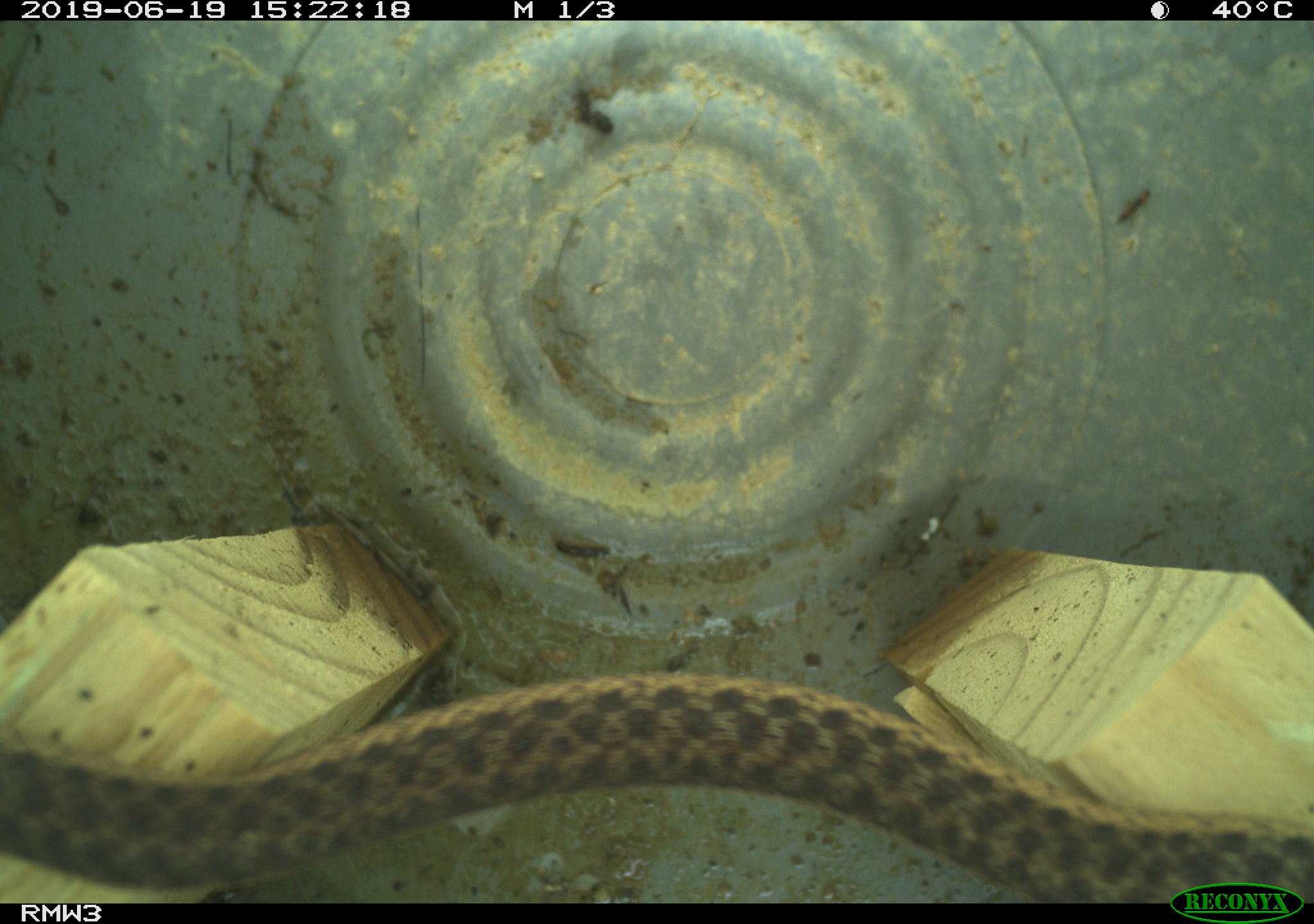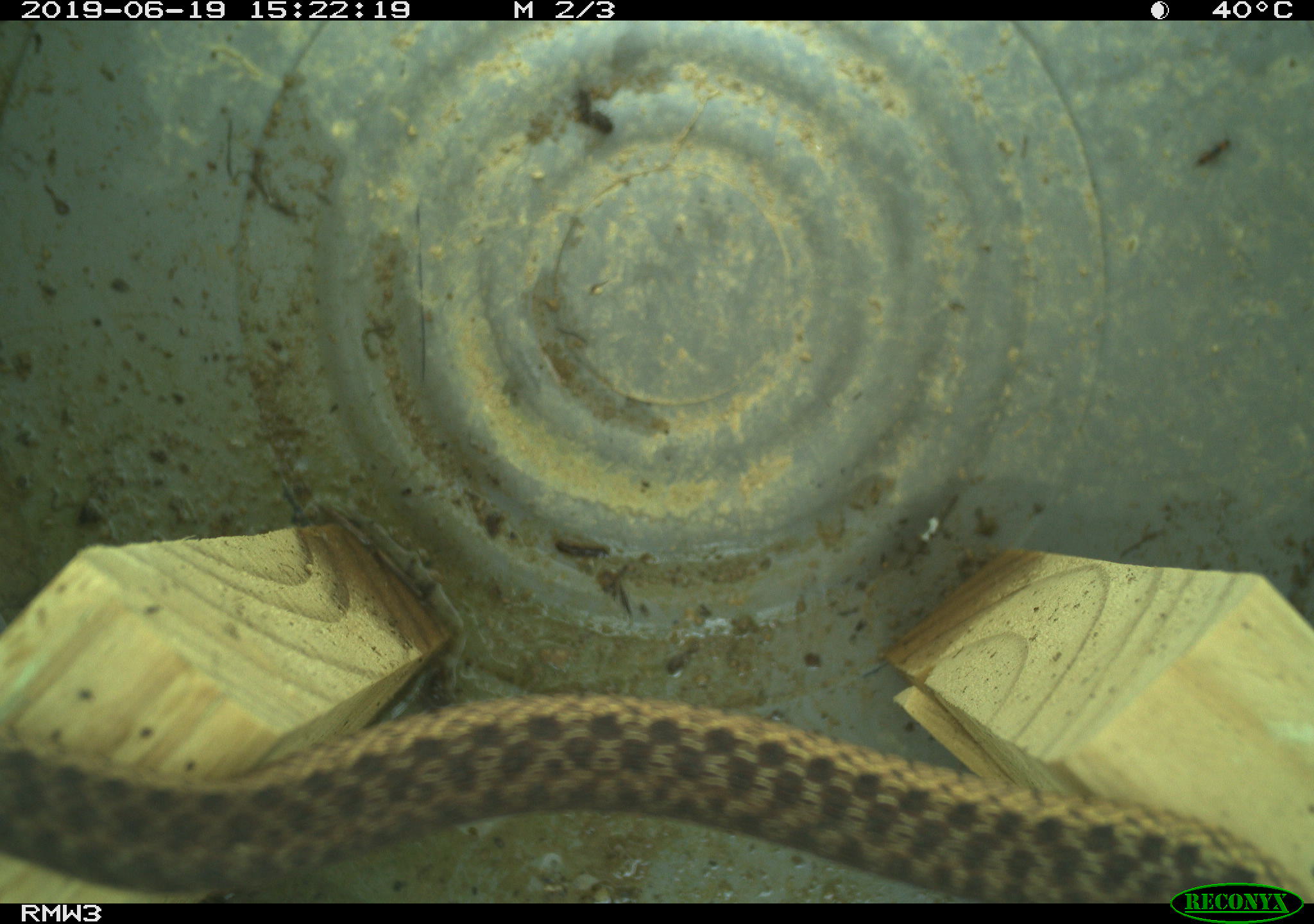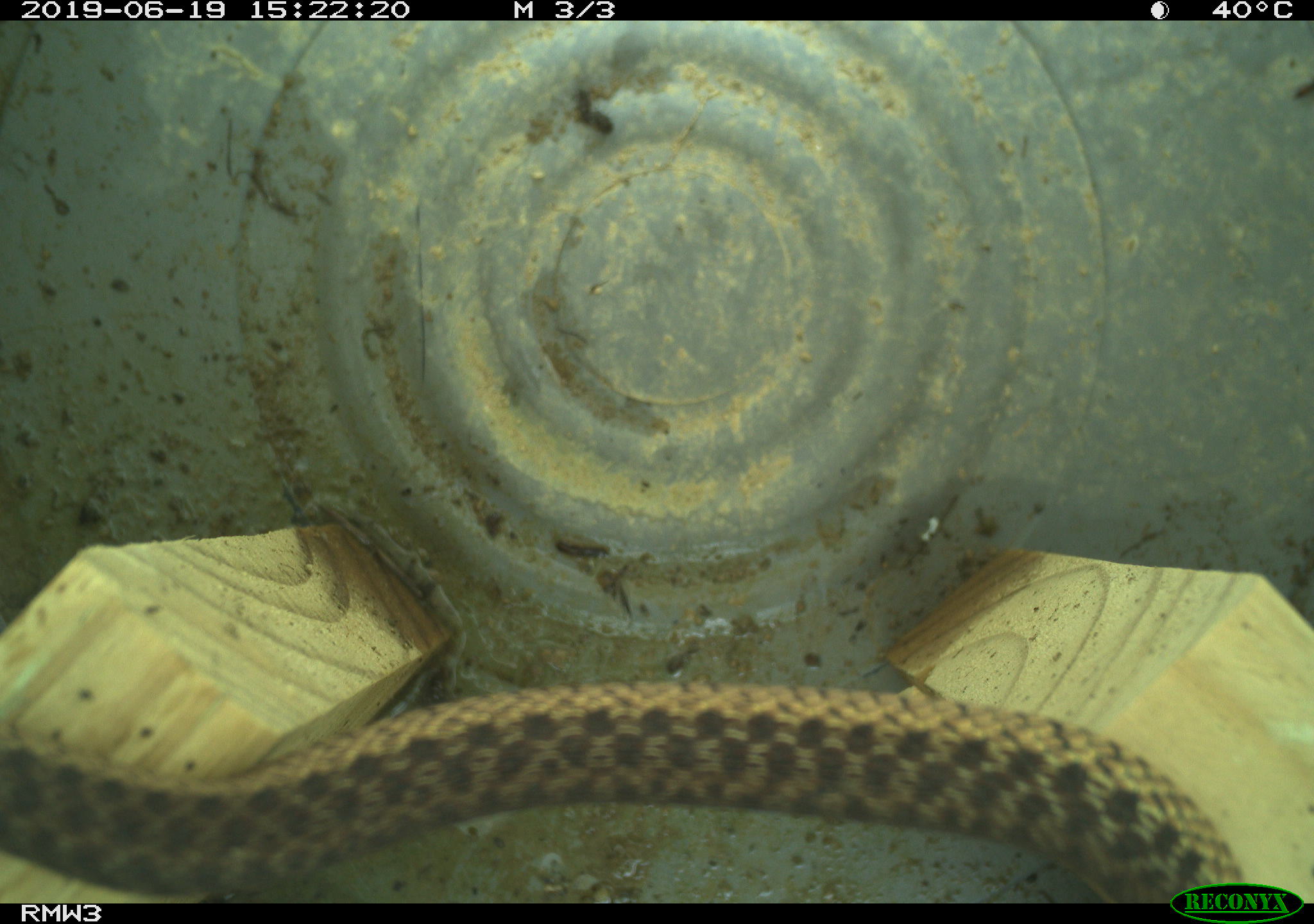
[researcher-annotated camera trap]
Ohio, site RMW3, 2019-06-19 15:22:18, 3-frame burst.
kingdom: Animalia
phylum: Chordata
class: Reptilia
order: Squamata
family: Colubridae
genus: Thamnophis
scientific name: Thamnophis sirtalis sirtalis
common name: eastern gartersnake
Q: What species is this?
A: Eastern gartersnake (Thamnophis sirtalis sirtalis).